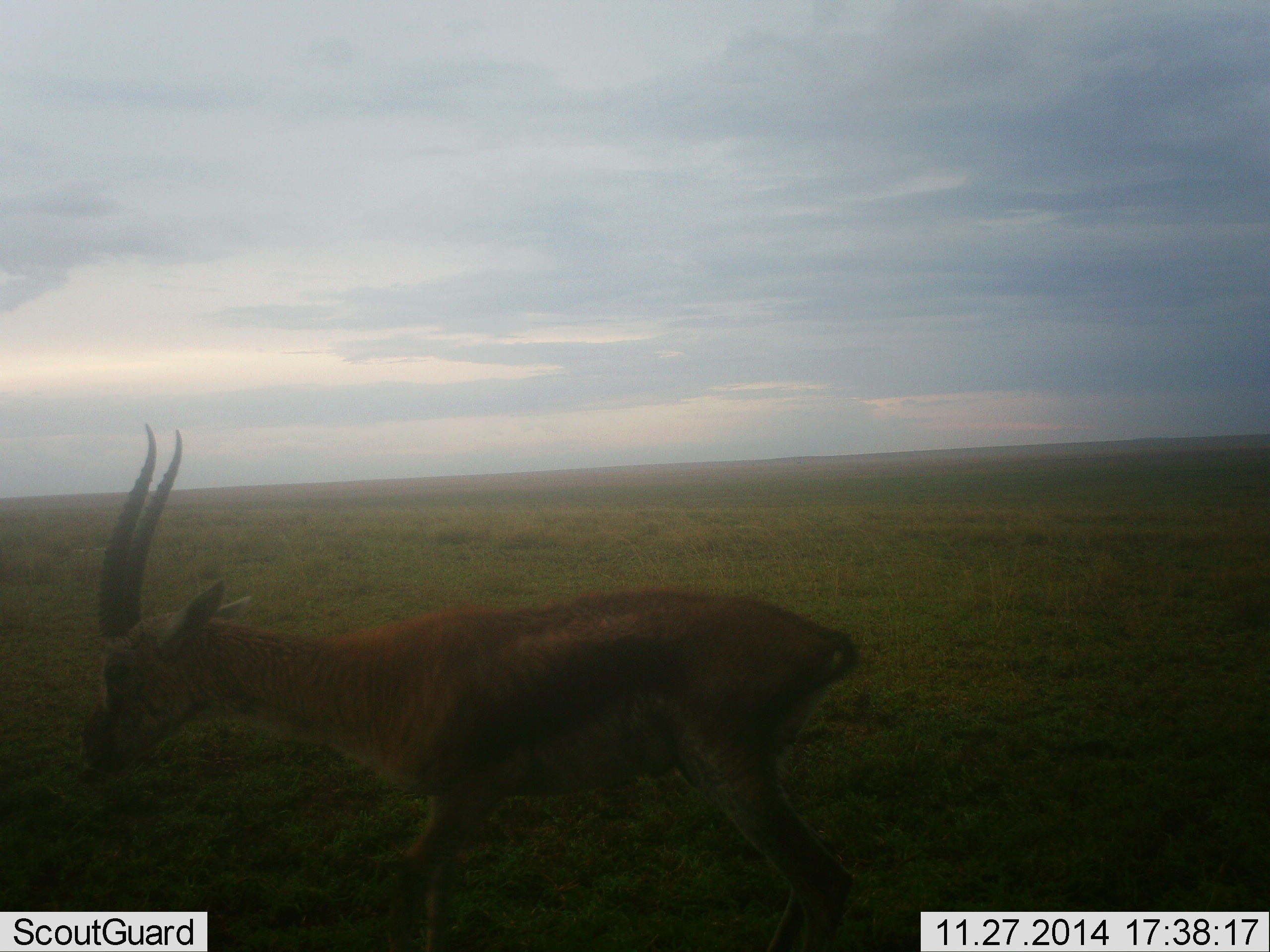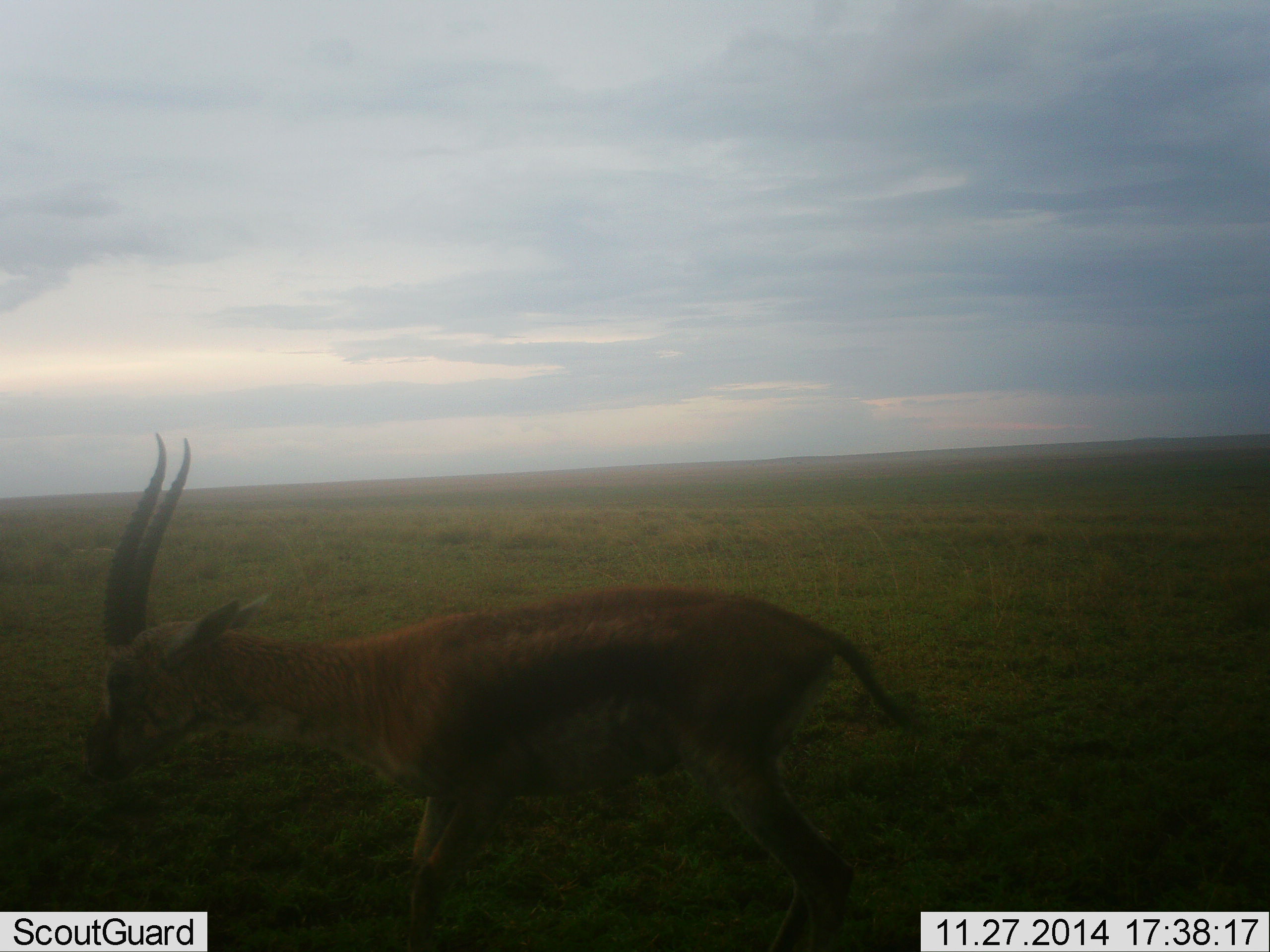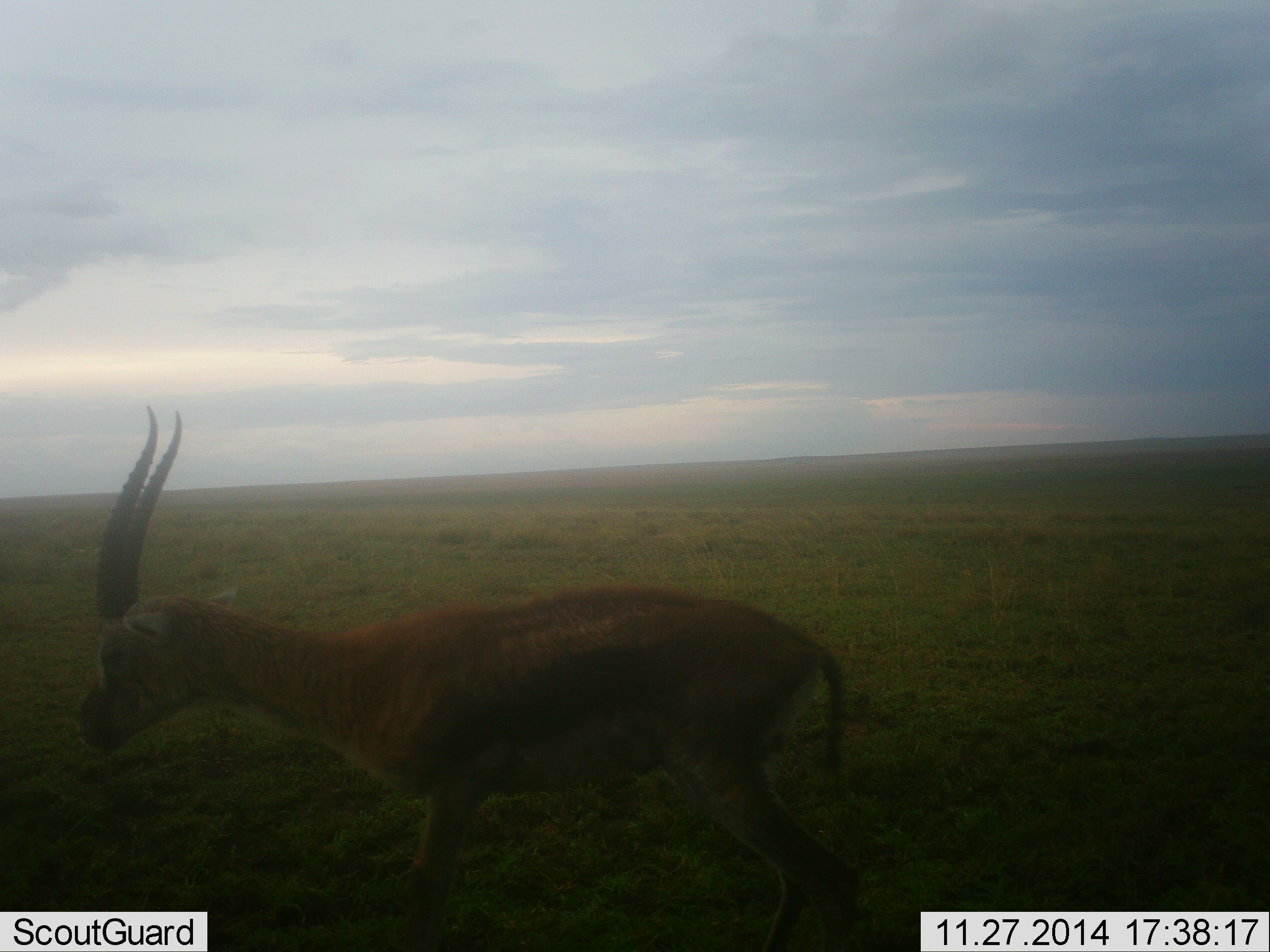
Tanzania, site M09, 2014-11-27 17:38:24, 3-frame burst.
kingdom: Animalia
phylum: Chordata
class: Mammalia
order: Artiodactyla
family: Bovidae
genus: Eudorcas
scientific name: Eudorcas thomsonii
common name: thomson's gazelle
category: gazellethomsons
Gazellethomsons (thomson's gazelle) (Eudorcas thomsonii), count 1. Behavior (volunteer vote fractions): standing 60%, resting 0%, moving 40%, interacting 0%. Young present (vote fraction): 0%. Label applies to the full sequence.